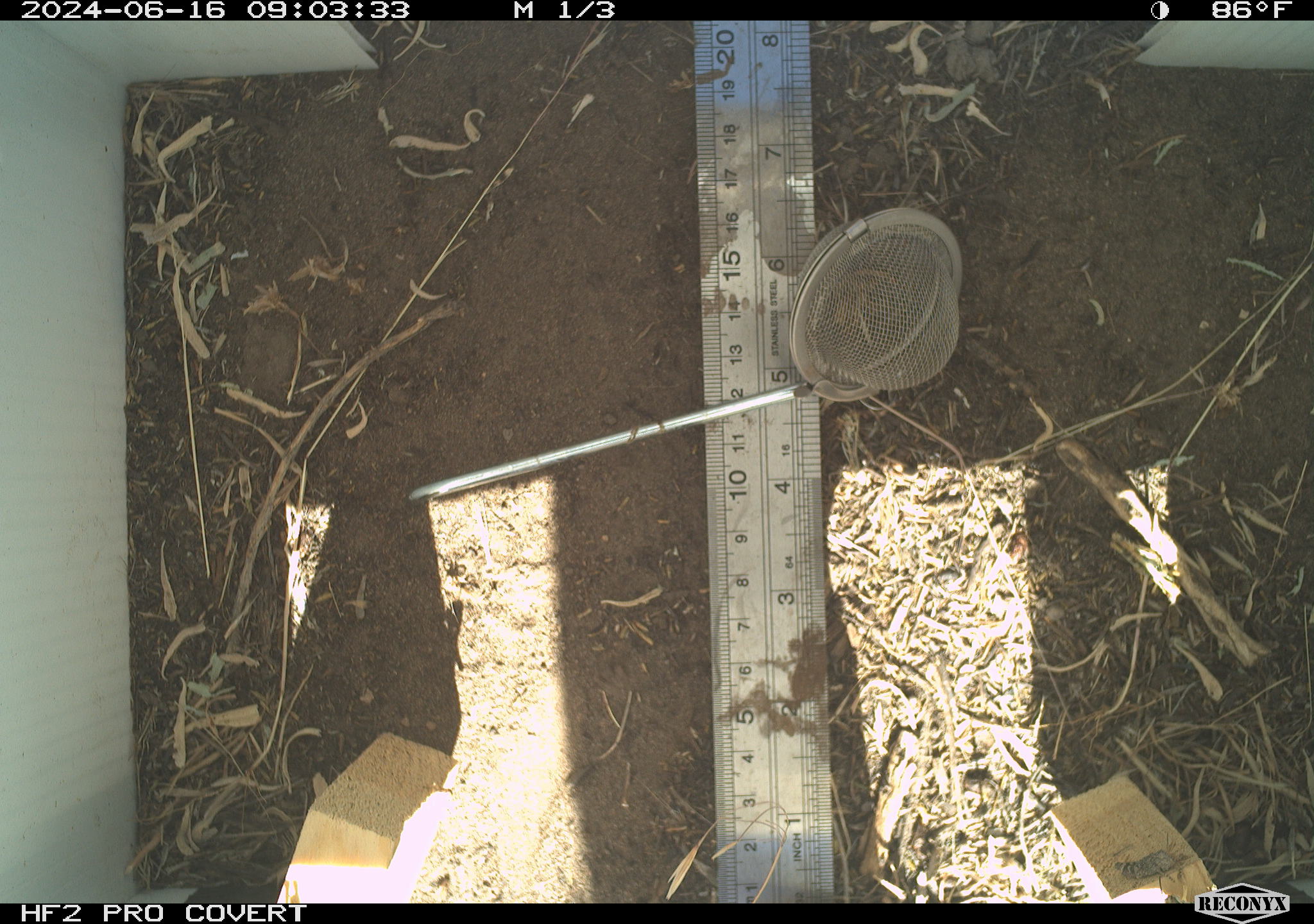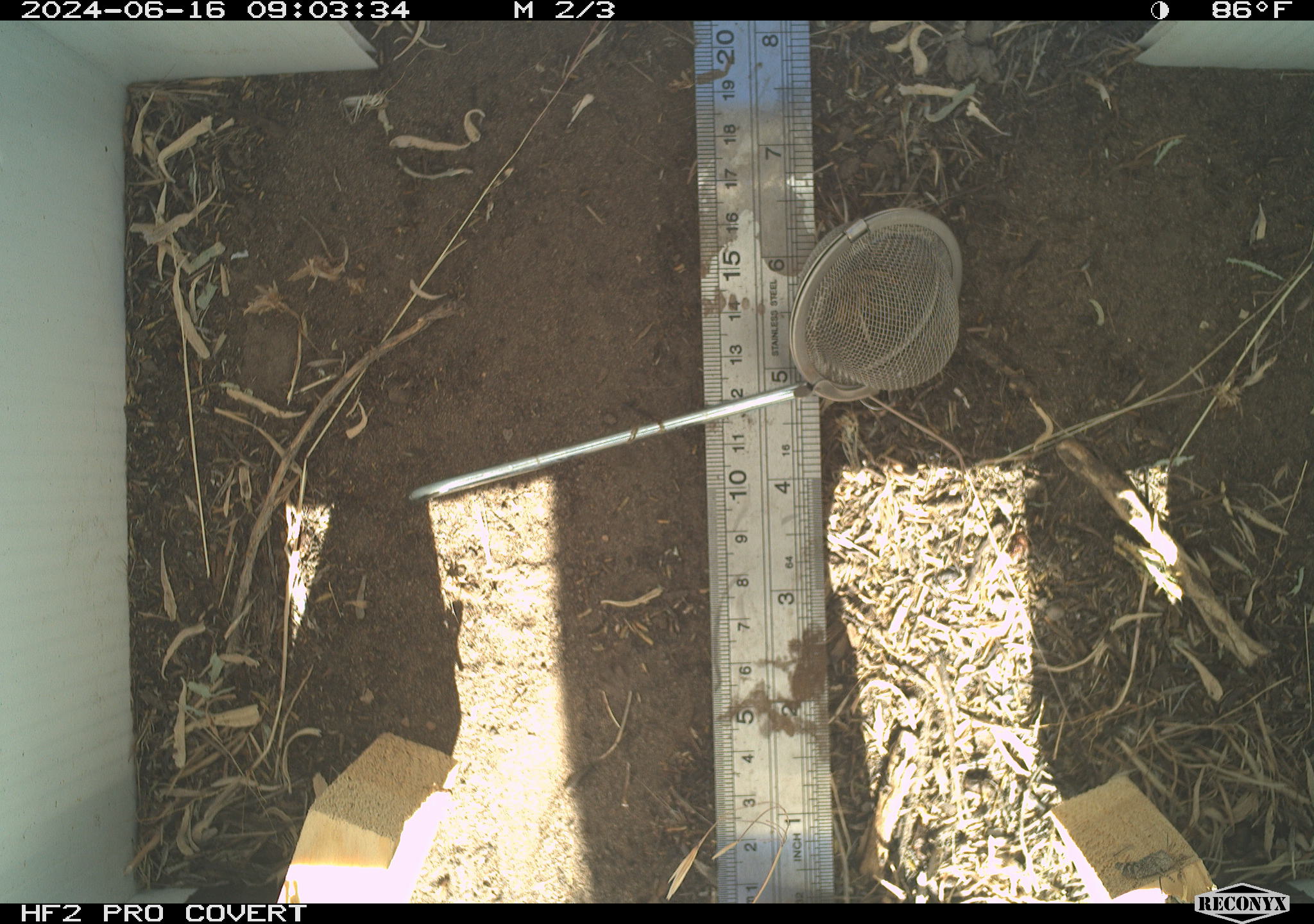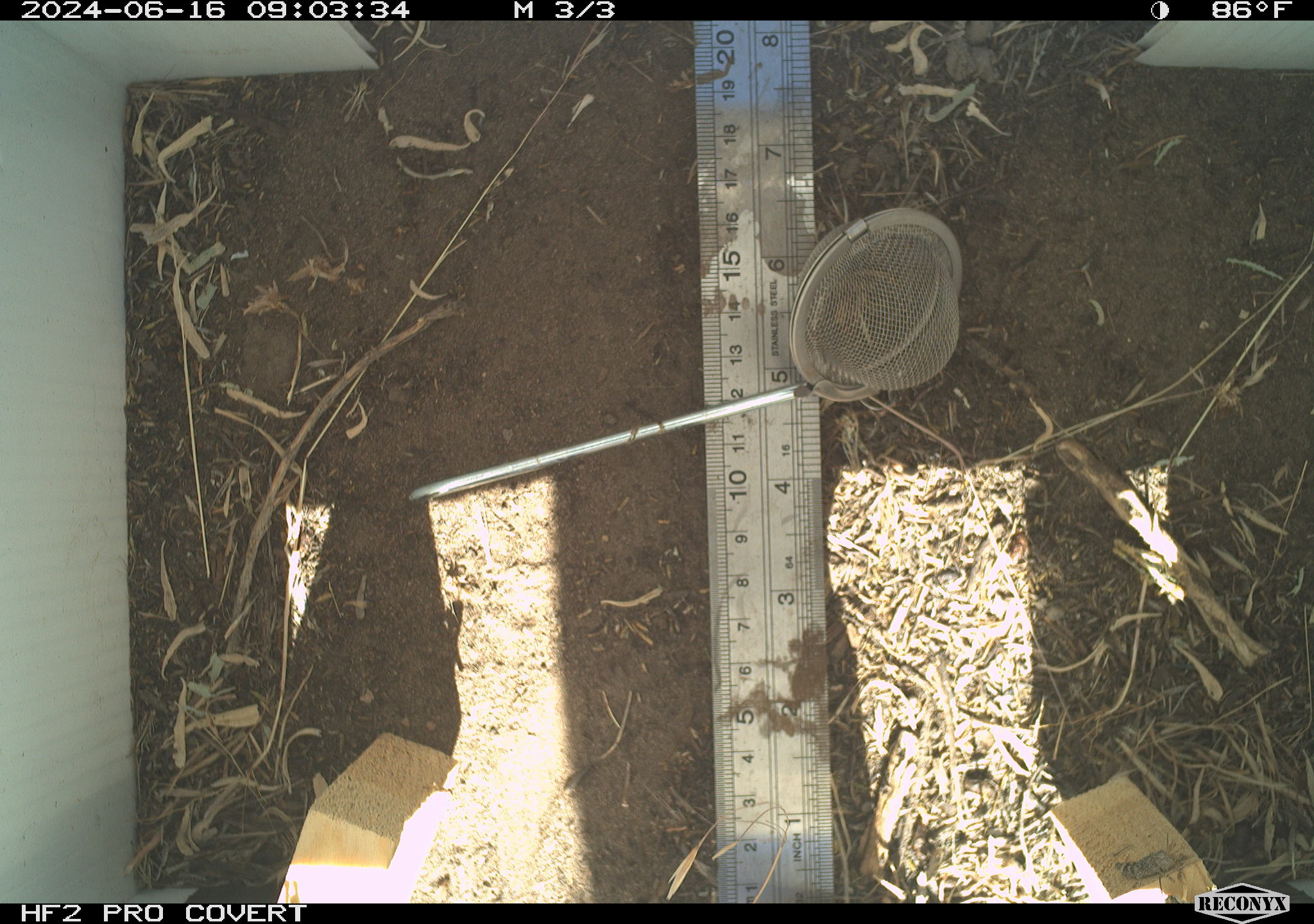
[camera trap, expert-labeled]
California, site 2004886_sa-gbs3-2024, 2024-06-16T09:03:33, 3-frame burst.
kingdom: Animalia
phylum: Arthropoda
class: Insecta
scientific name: Insecta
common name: insect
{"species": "insect (Insecta)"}